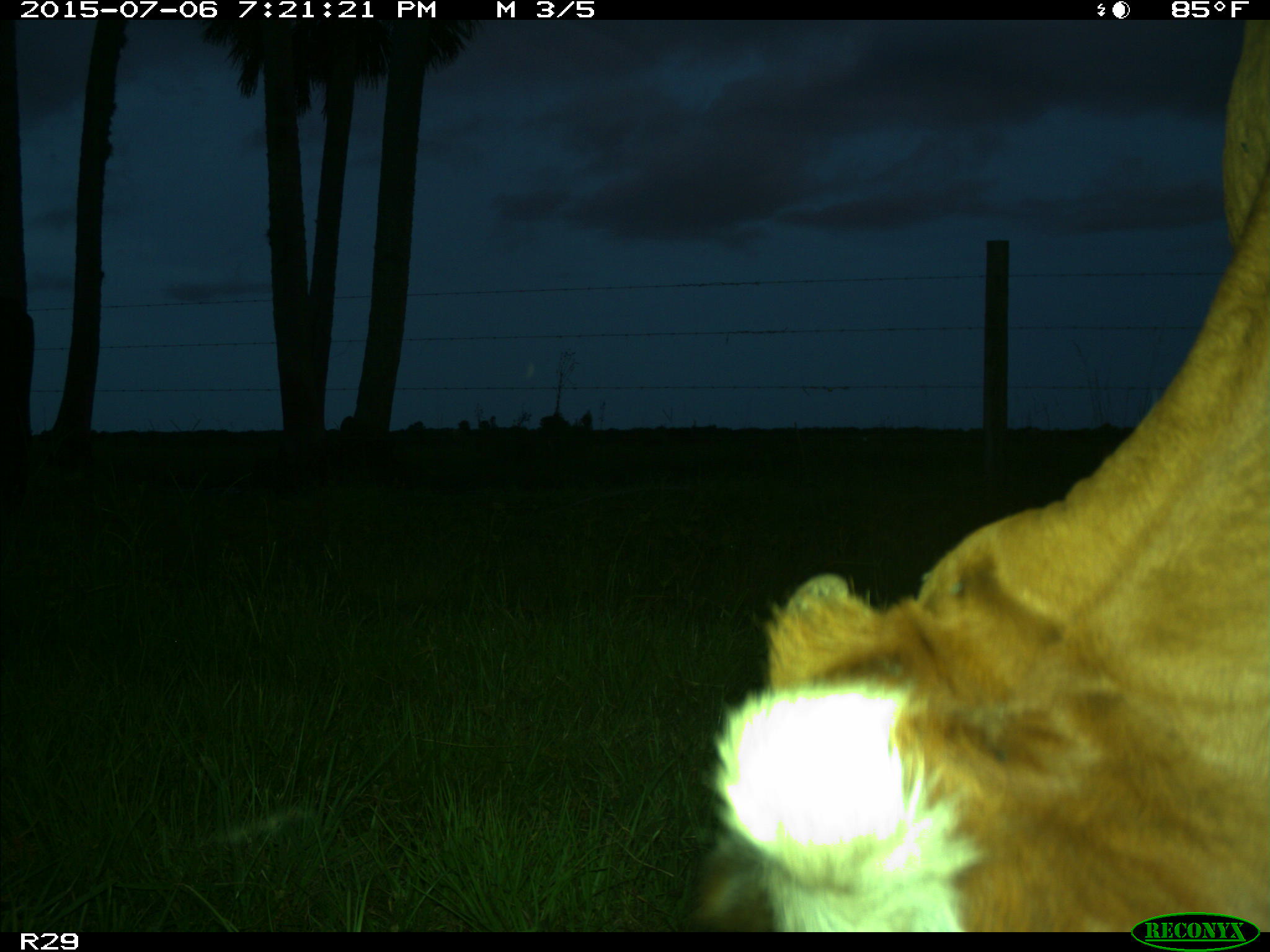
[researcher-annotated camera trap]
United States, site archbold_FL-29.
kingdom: Animalia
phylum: Chordata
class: Mammalia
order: Artiodactyla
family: Bovidae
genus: Bos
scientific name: Bos taurus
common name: domestic cow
Bos taurus (domestic cow).